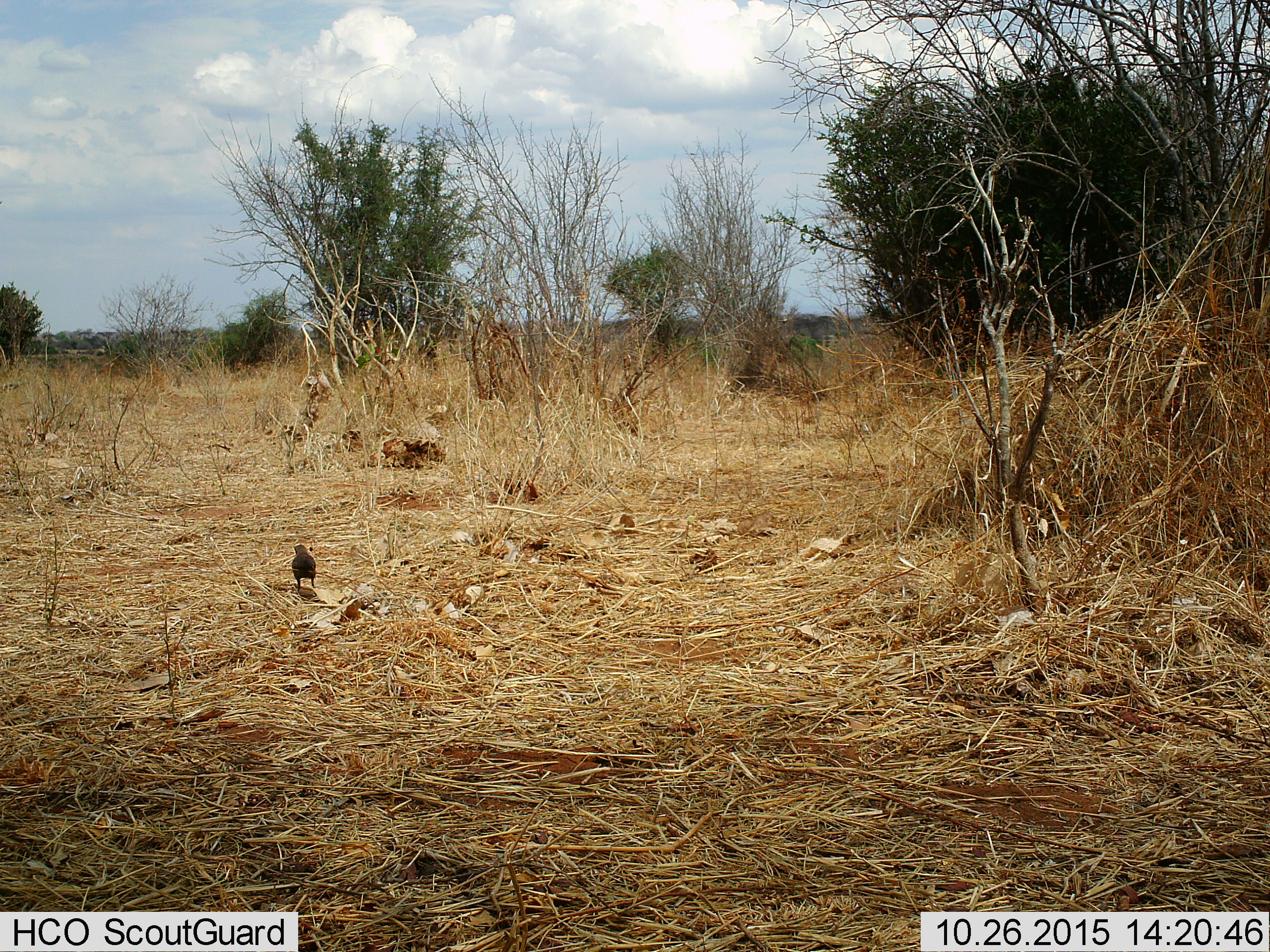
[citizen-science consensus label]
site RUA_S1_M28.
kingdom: Animalia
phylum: Chordata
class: Aves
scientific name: Aves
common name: bird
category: birdother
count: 1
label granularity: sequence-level